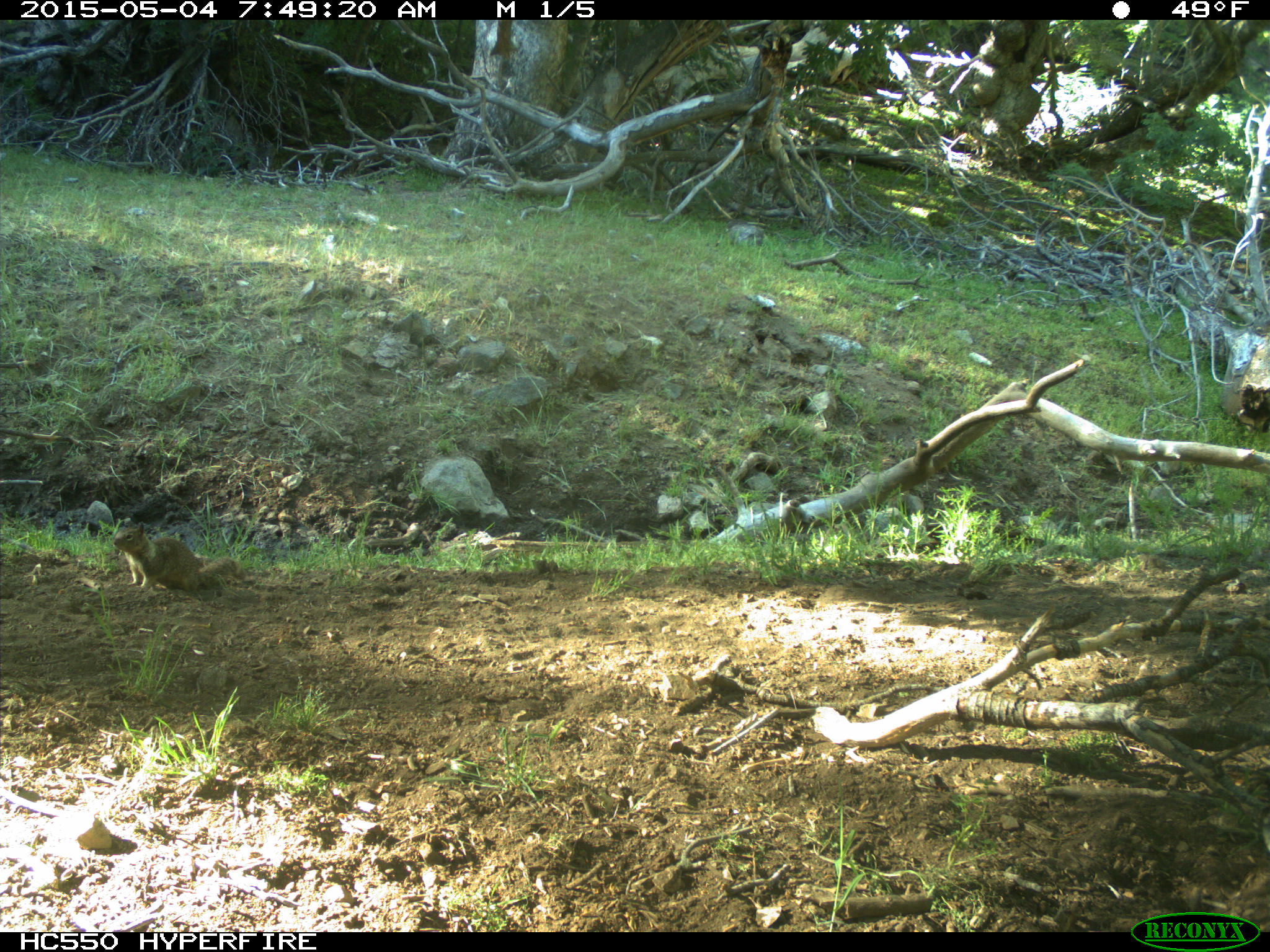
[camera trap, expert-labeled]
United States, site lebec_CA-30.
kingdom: Animalia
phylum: Chordata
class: Mammalia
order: Rodentia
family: Sciuridae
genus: Otospermophilus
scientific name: Otospermophilus beecheyi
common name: california ground squirrel